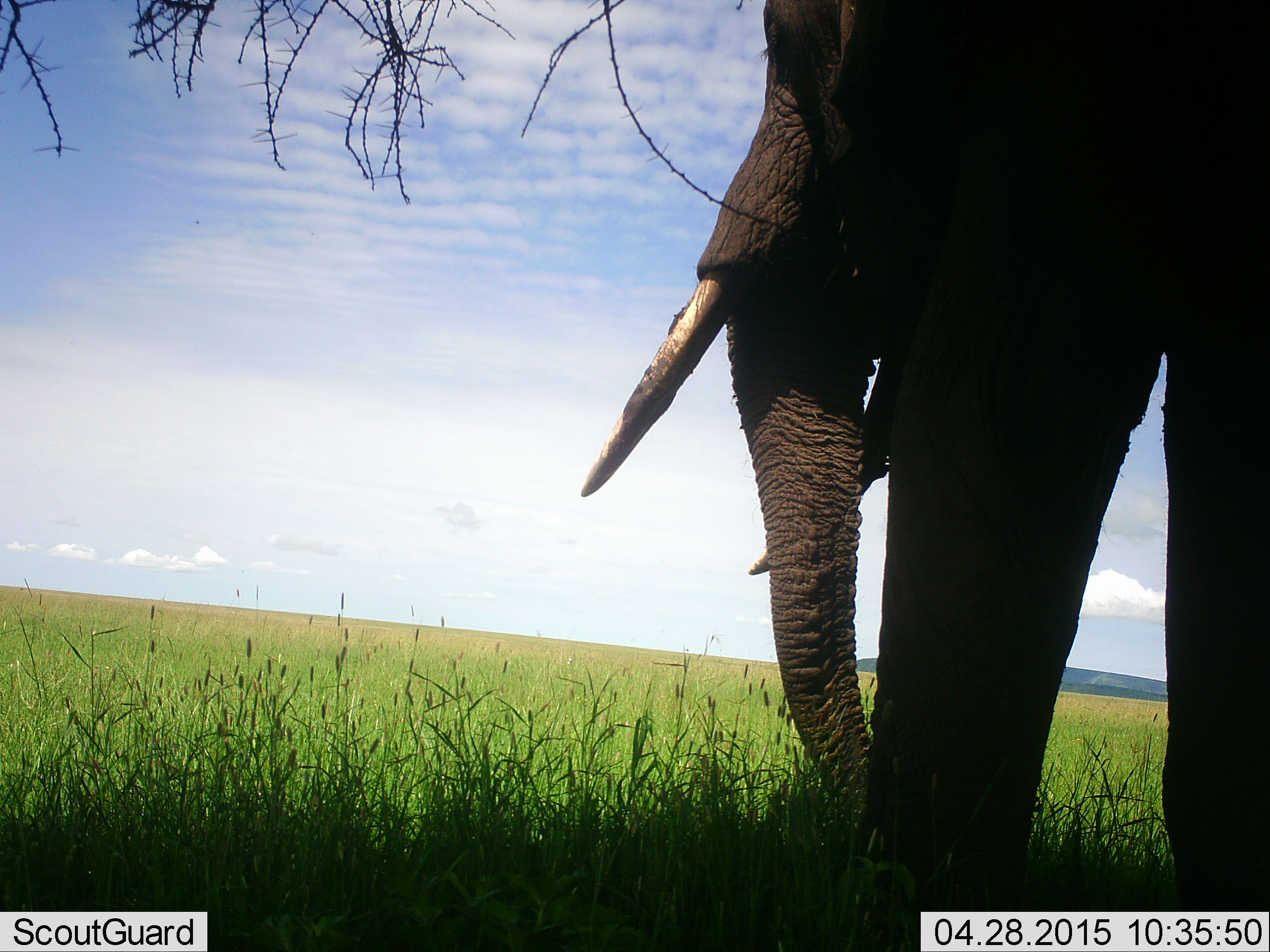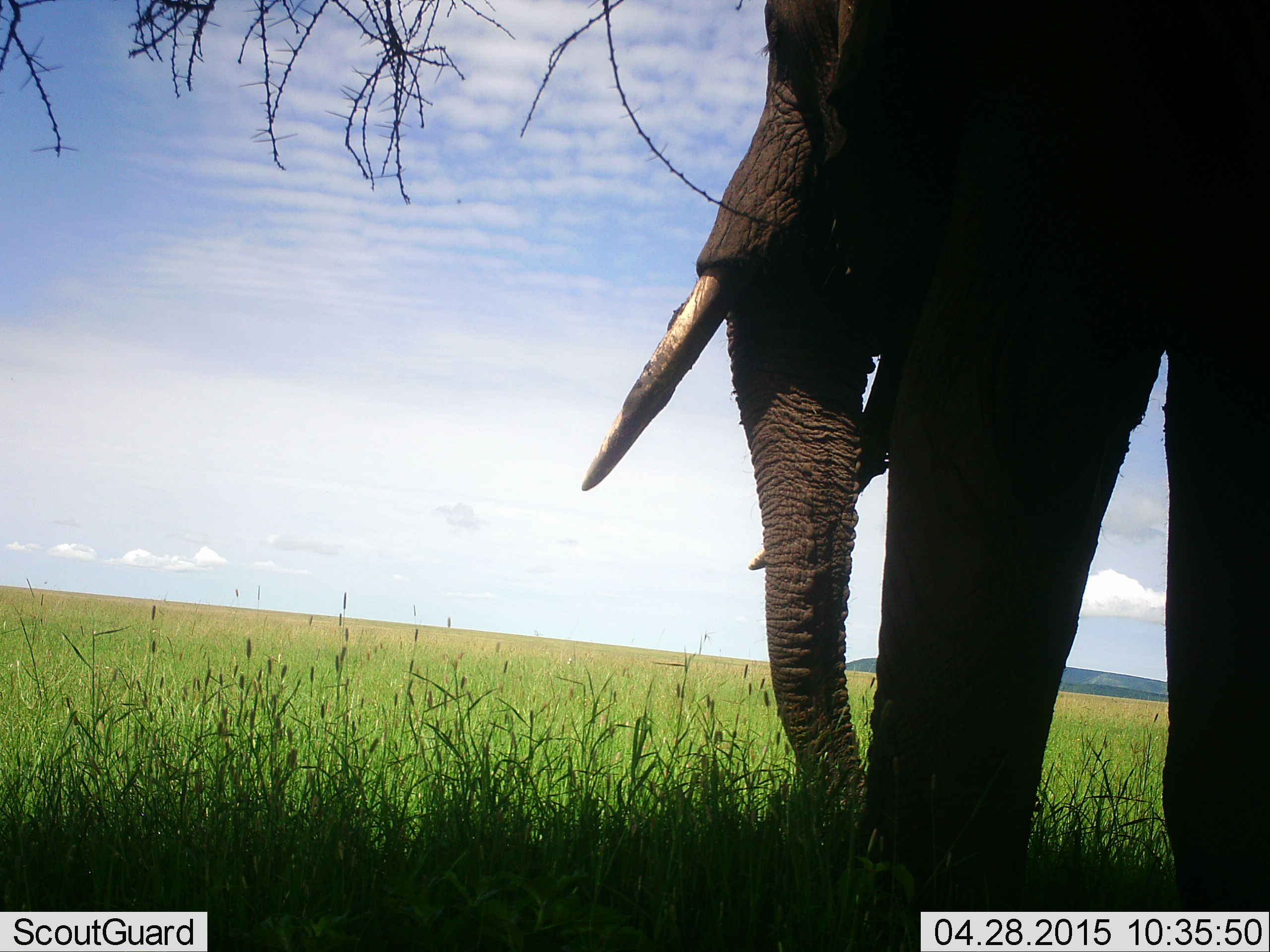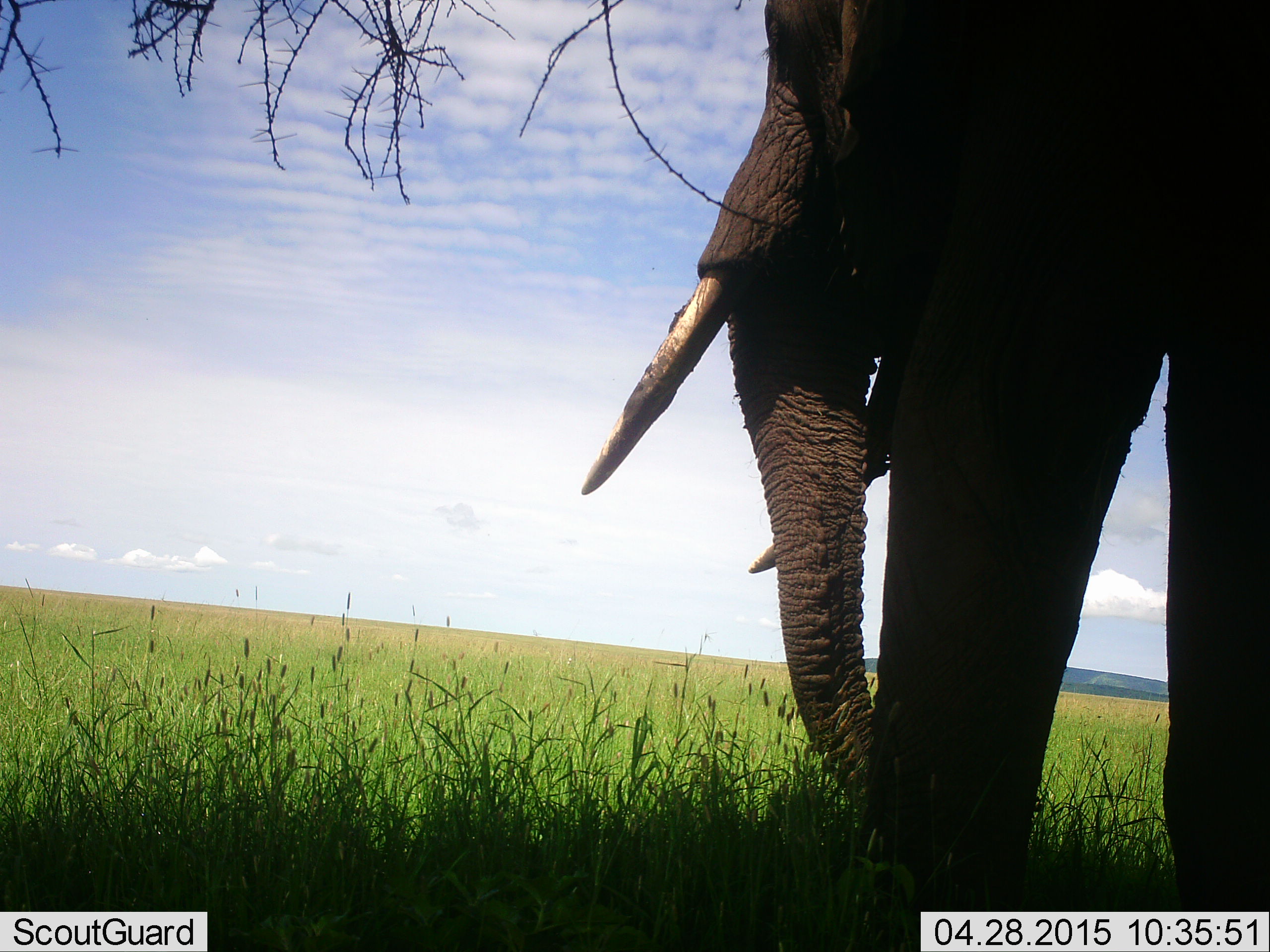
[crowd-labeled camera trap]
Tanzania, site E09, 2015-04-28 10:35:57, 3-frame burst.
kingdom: Animalia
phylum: Chordata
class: Mammalia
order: Proboscidea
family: Elephantidae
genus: Loxodonta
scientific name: Loxodonta africana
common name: african bush elephant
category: elephant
Elephant (african bush elephant) (Loxodonta africana), count 1. Behavior (volunteer vote fractions): standing 60%, resting 0%, moving 10%, interacting 0%. Young present (vote fraction): 0%. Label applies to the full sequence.